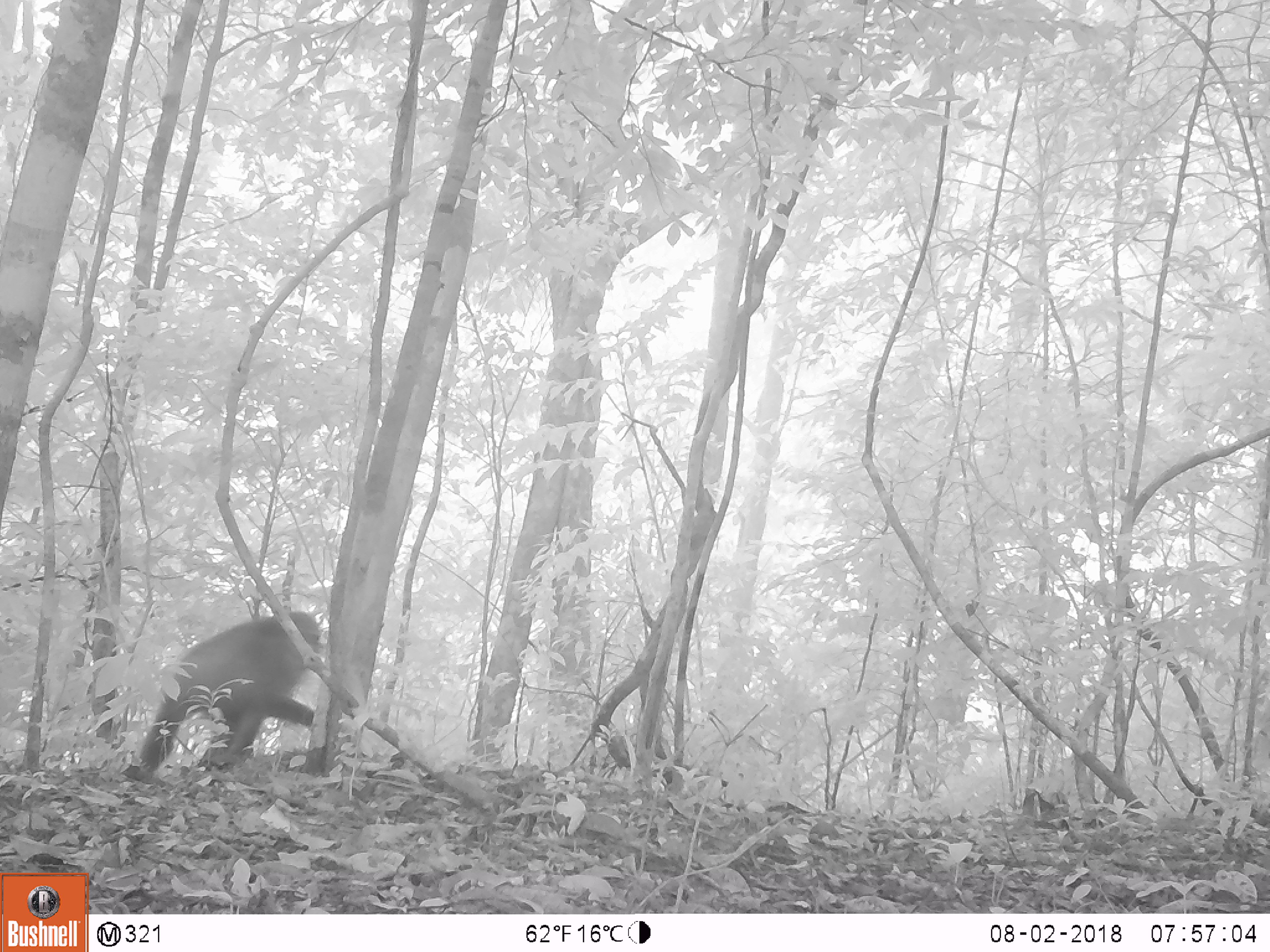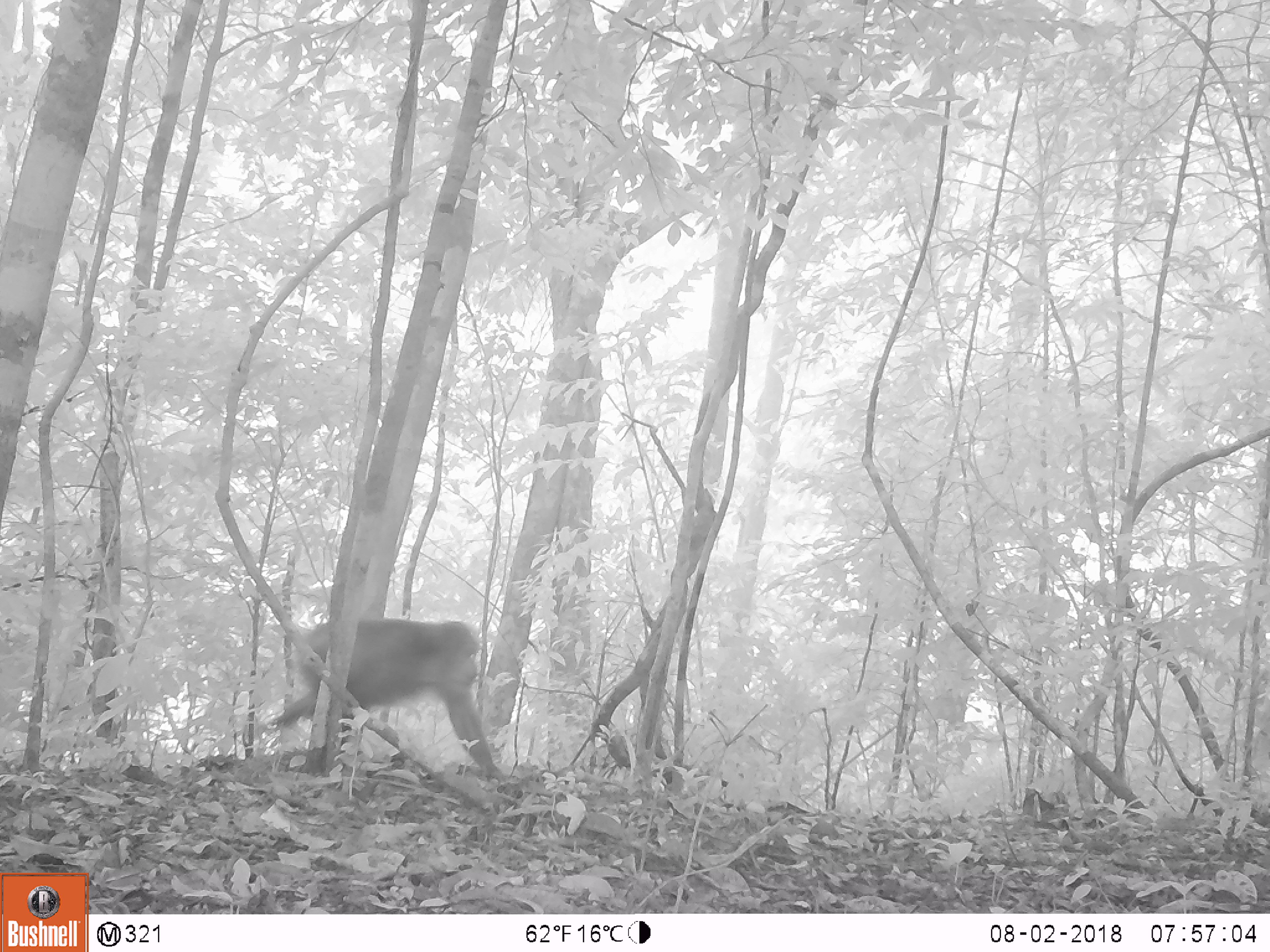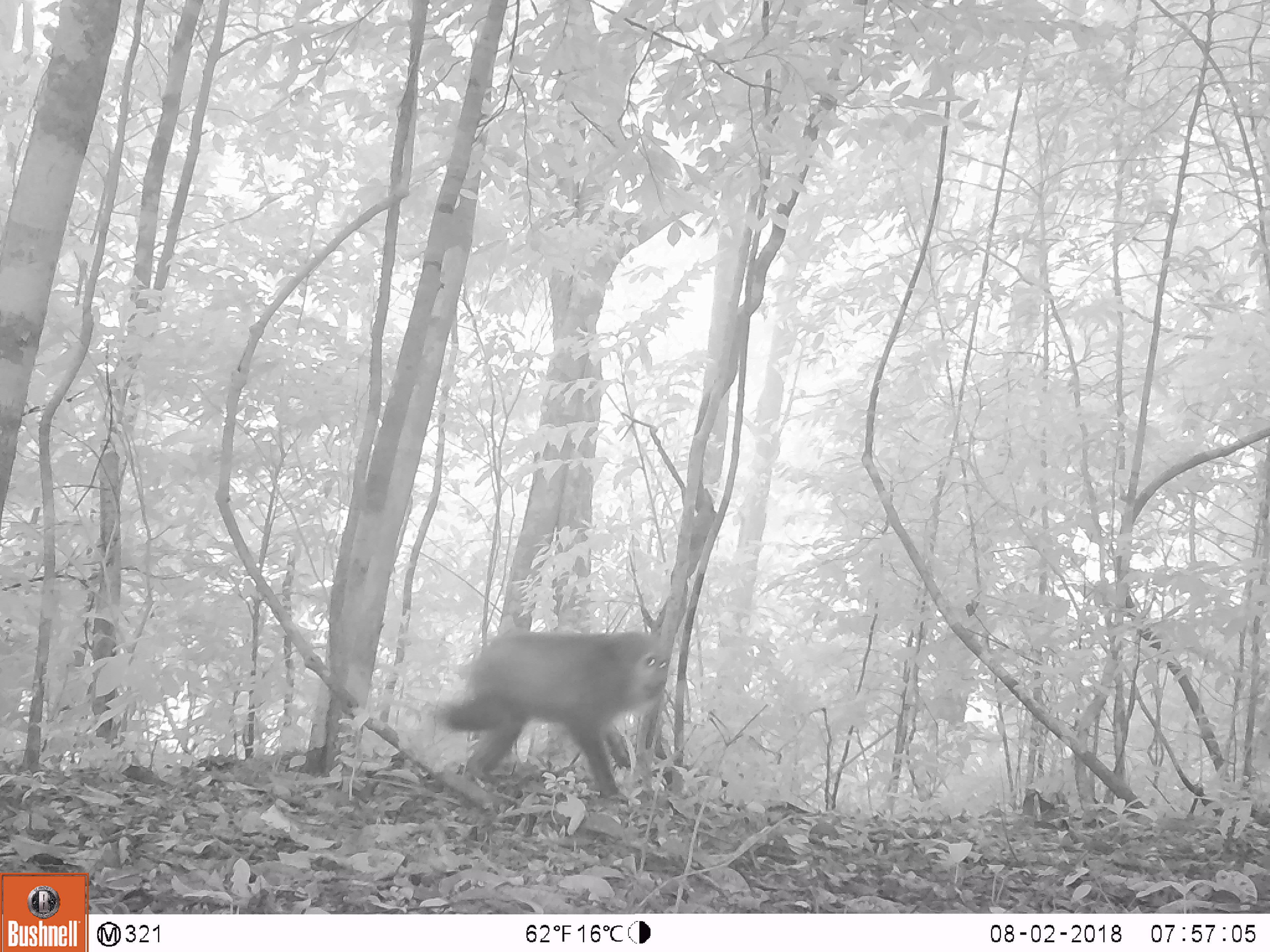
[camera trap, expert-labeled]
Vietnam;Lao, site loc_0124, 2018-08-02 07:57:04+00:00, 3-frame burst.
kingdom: Animalia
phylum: Chordata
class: Mammalia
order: Primates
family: Cercopithecidae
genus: Macaca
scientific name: Macaca arctoides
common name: stump-tailed macaque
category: stump tailed macaque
Stump tailed macaque (stump-tailed macaque) (Macaca arctoides). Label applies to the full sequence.